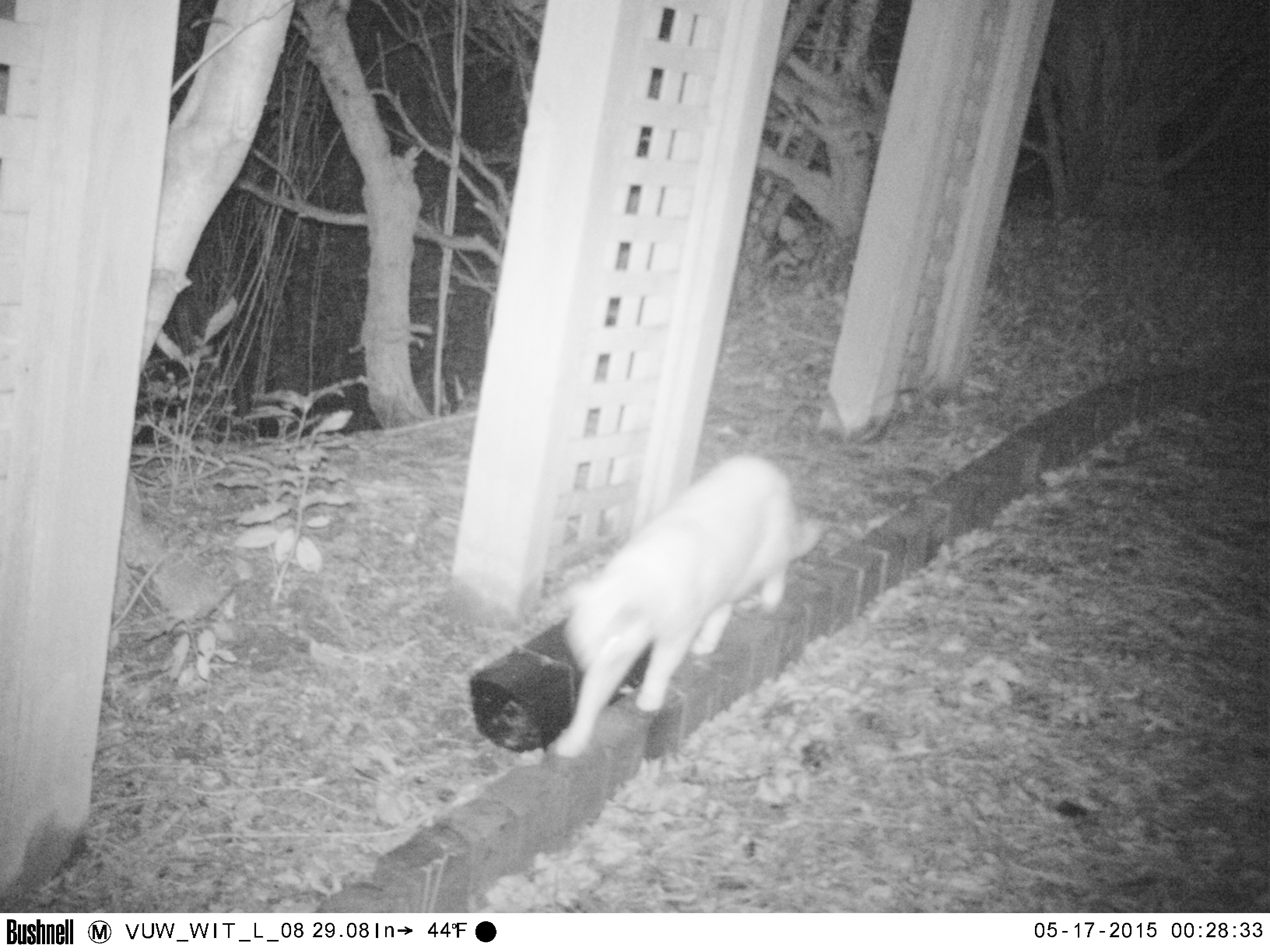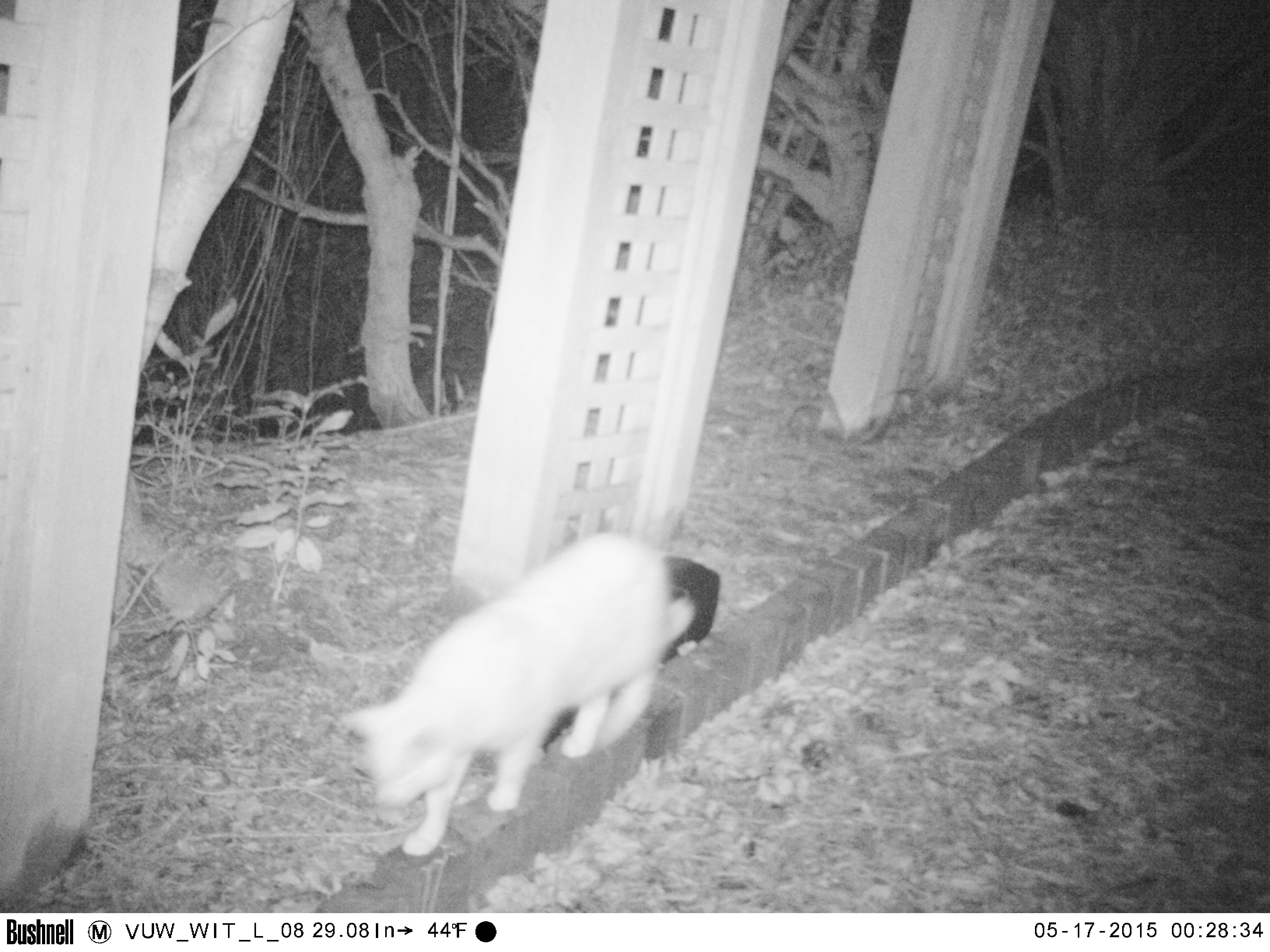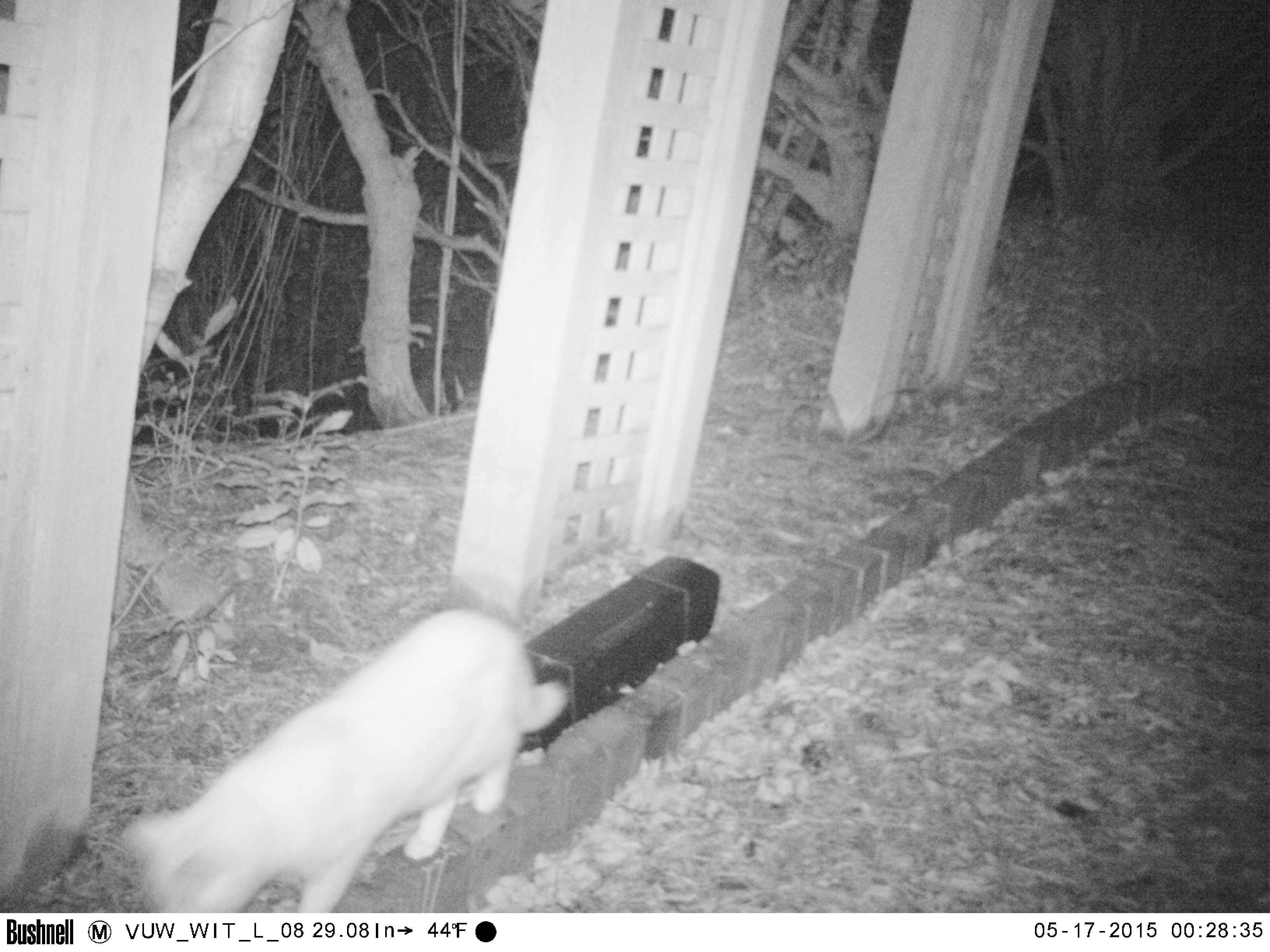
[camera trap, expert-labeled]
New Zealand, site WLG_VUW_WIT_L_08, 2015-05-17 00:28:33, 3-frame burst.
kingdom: Animalia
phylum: Chordata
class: Mammalia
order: Carnivora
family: Felidae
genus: Felis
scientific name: Felis catus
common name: domestic cat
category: cat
Cat (domestic cat) (Felis catus).